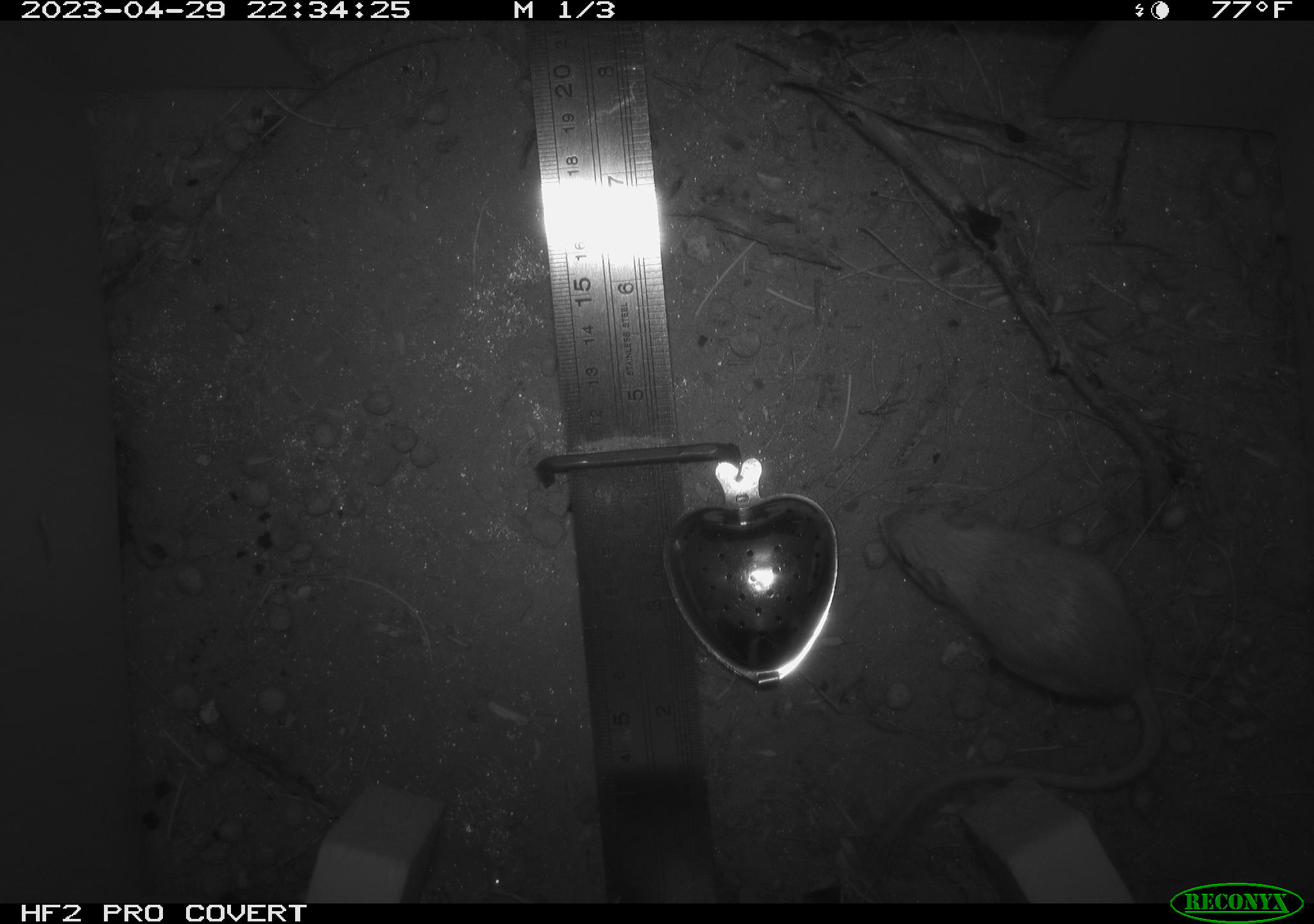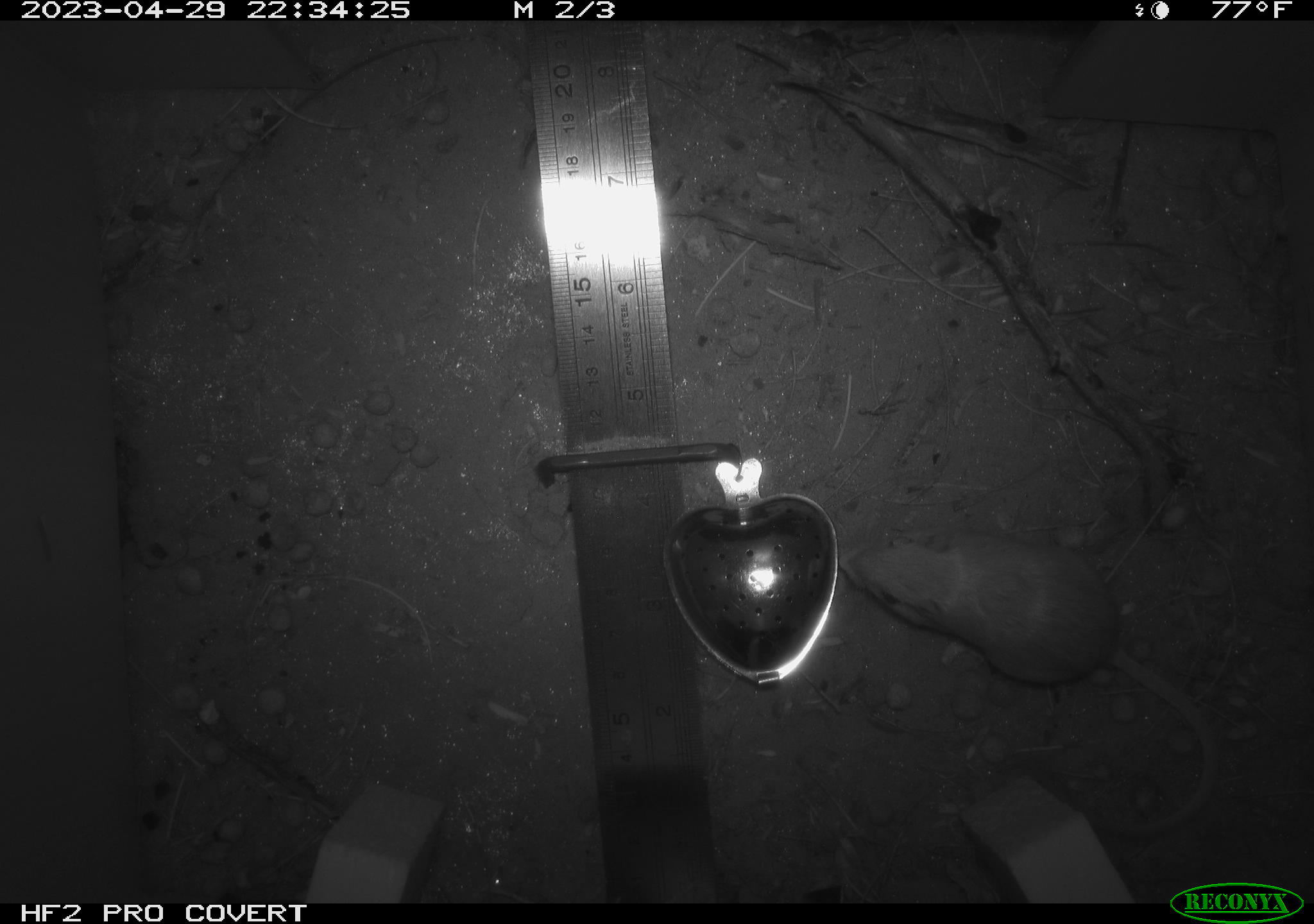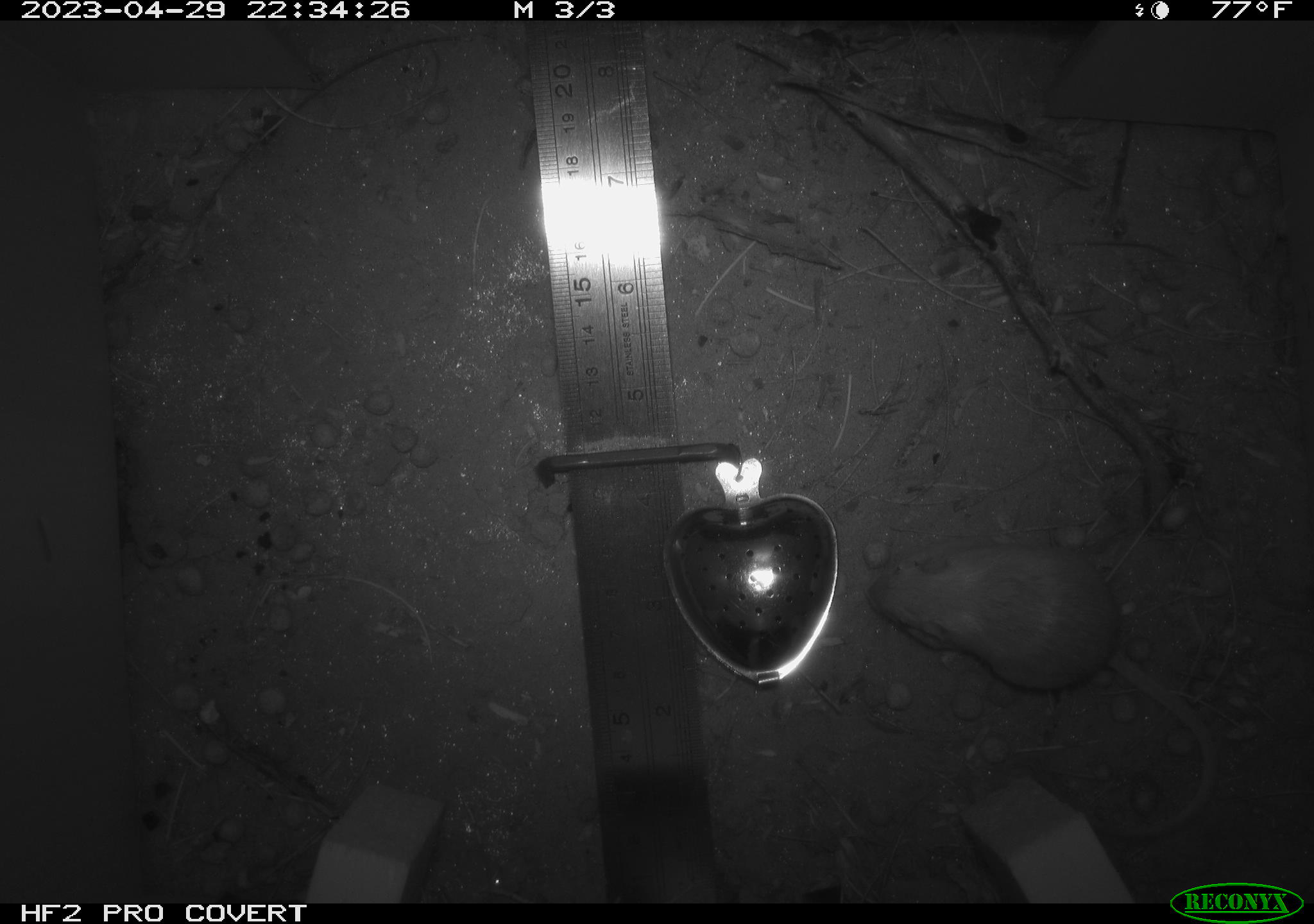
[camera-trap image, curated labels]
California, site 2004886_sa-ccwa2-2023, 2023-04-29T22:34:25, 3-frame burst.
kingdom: Animalia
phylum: Chordata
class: Mammalia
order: Rodentia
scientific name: Rodentia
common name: mouse species